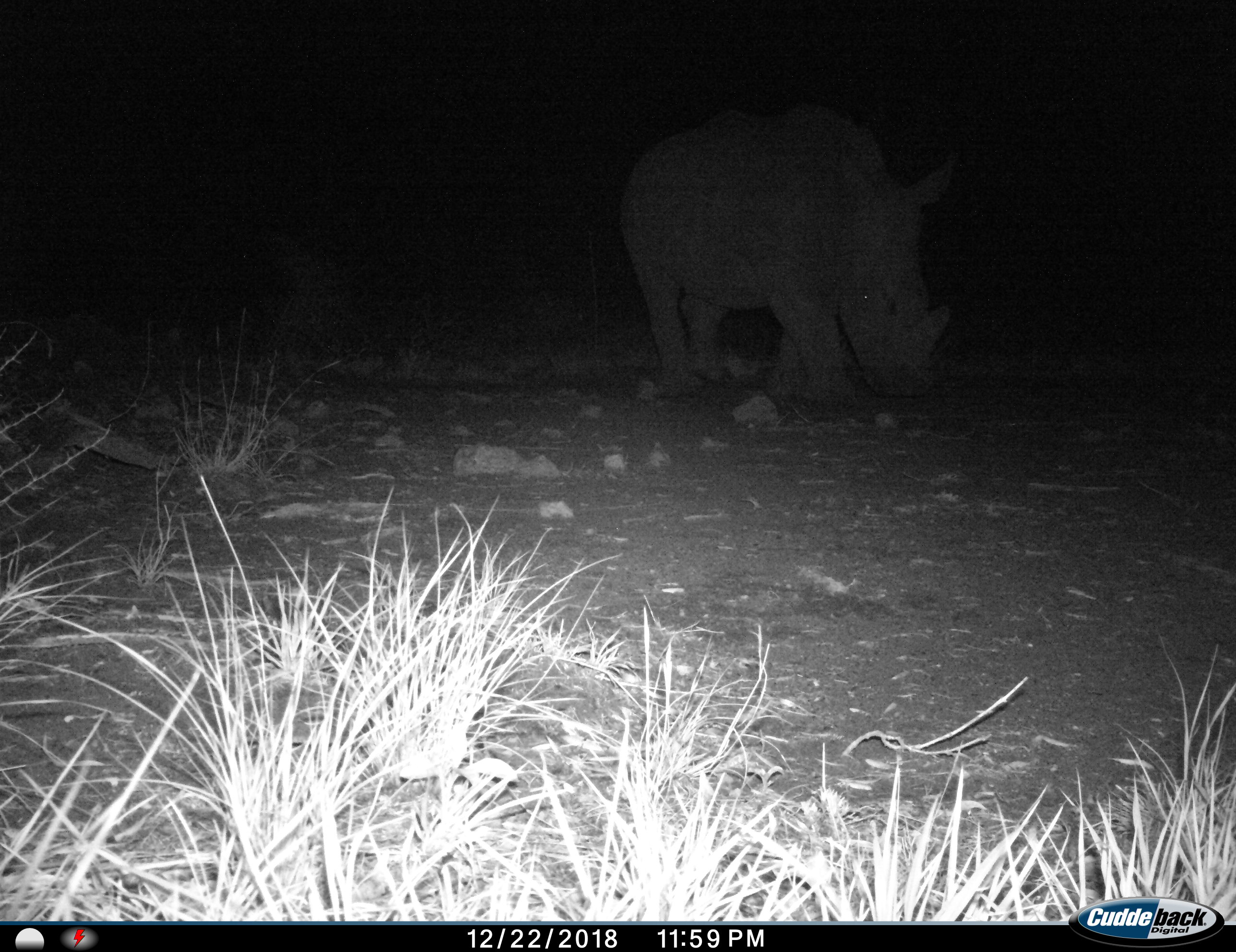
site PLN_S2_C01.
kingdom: Animalia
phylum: Chordata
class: Mammalia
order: Perissodactyla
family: Rhinocerotidae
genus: Diceros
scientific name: Diceros bicornis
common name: black rhinoceros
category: rhinocerosblack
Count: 1.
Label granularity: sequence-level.